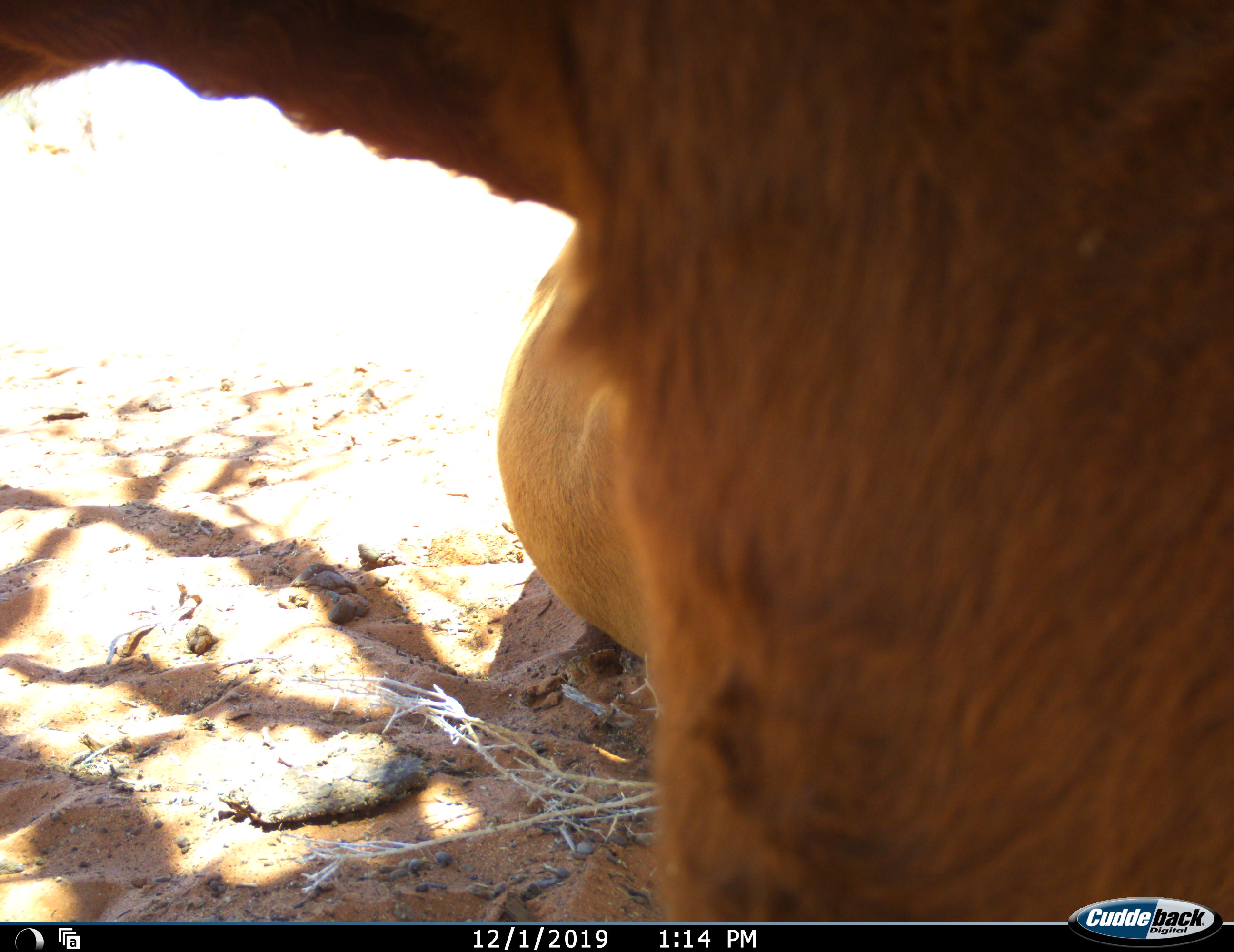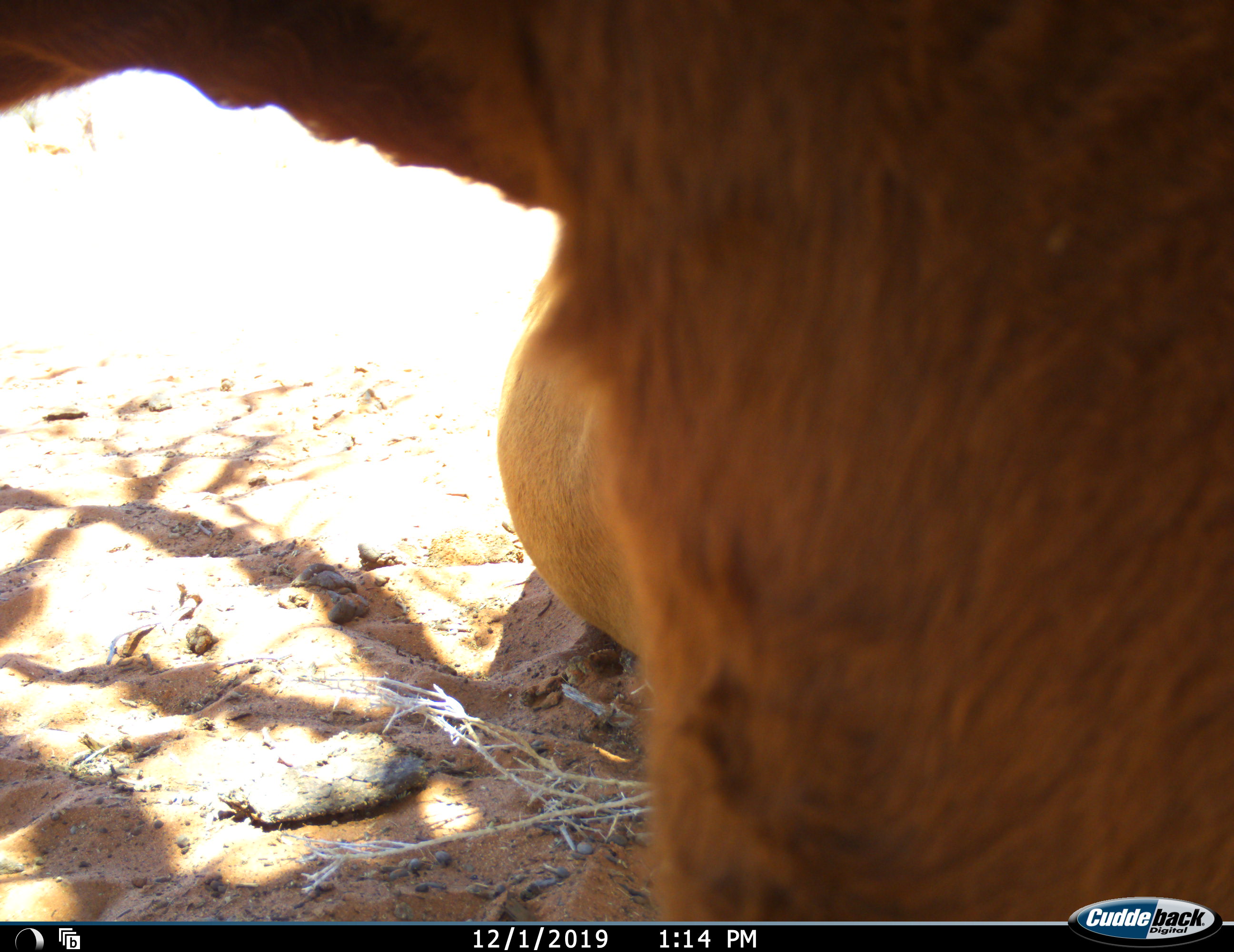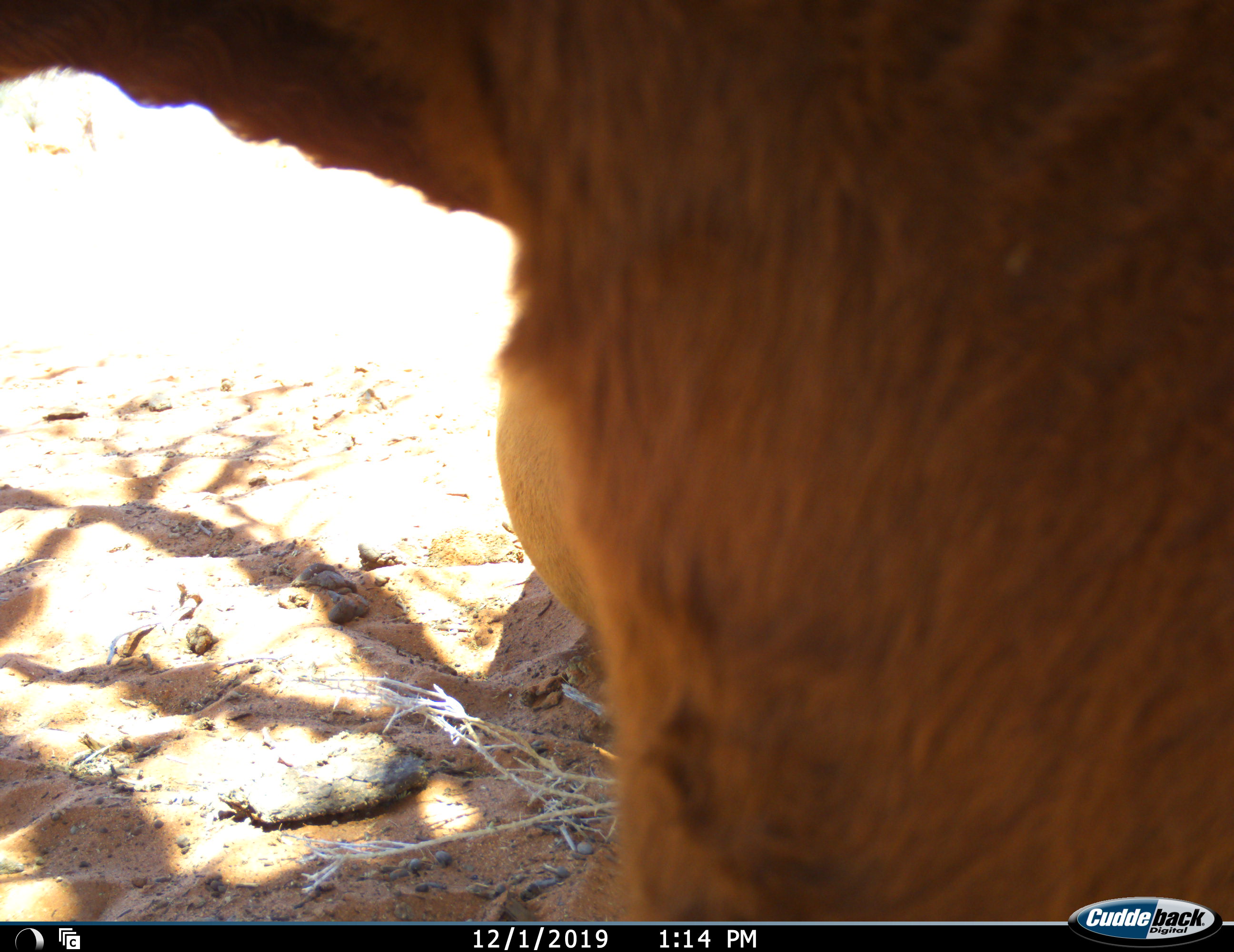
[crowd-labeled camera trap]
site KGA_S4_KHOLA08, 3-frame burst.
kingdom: Animalia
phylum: Chordata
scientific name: Vertebrata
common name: domestic animal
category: domesticanimal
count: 1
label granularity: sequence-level